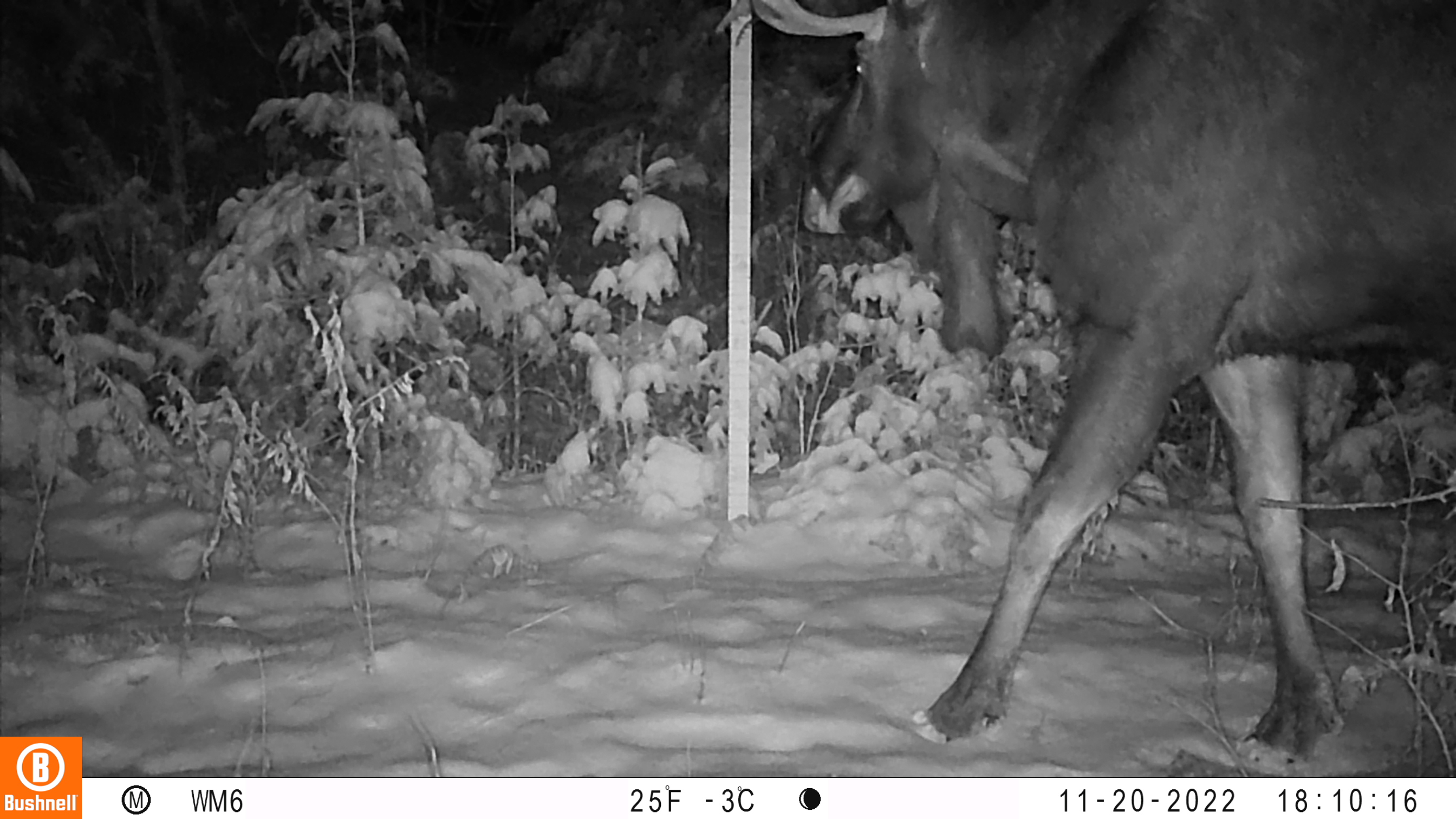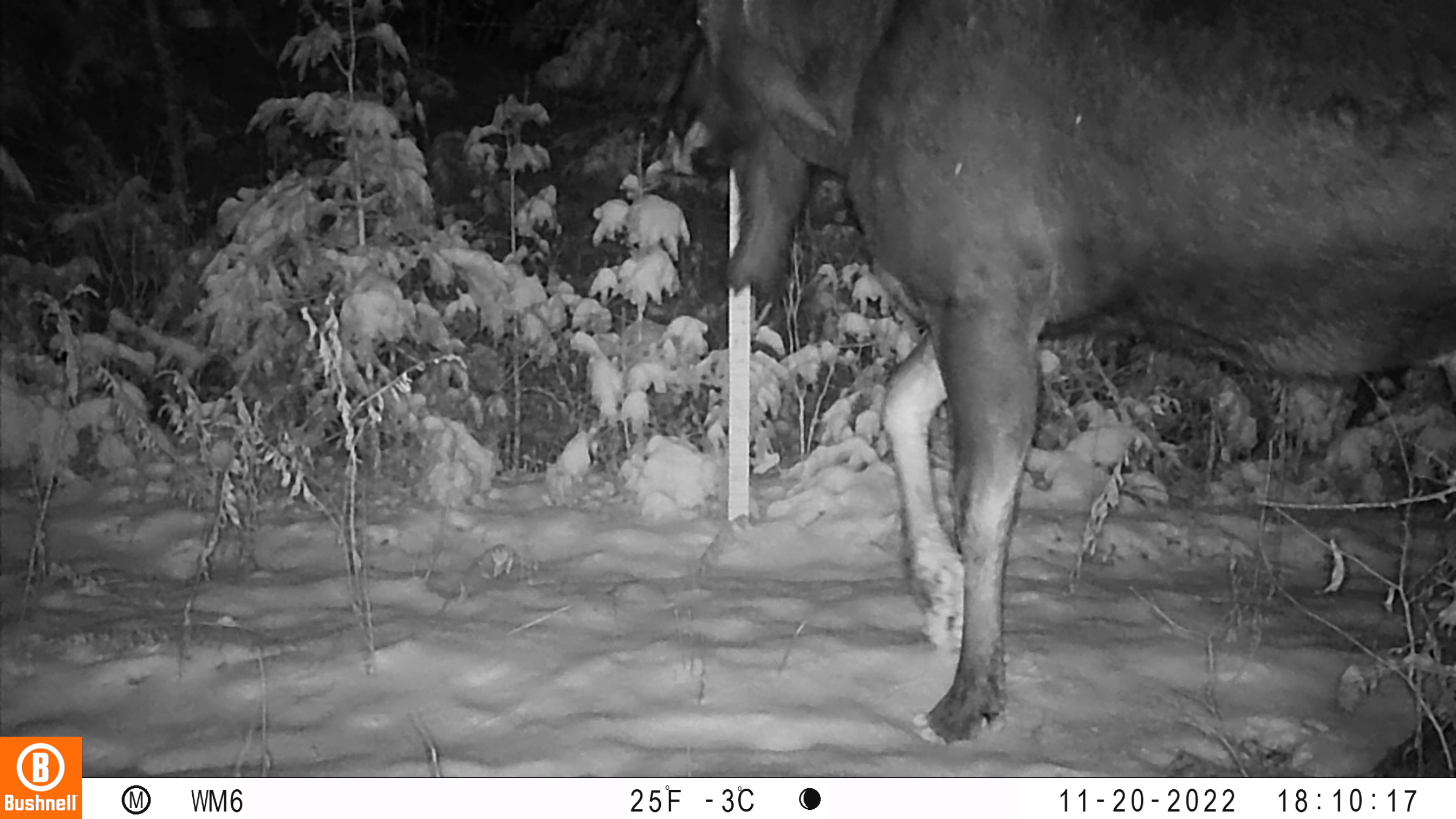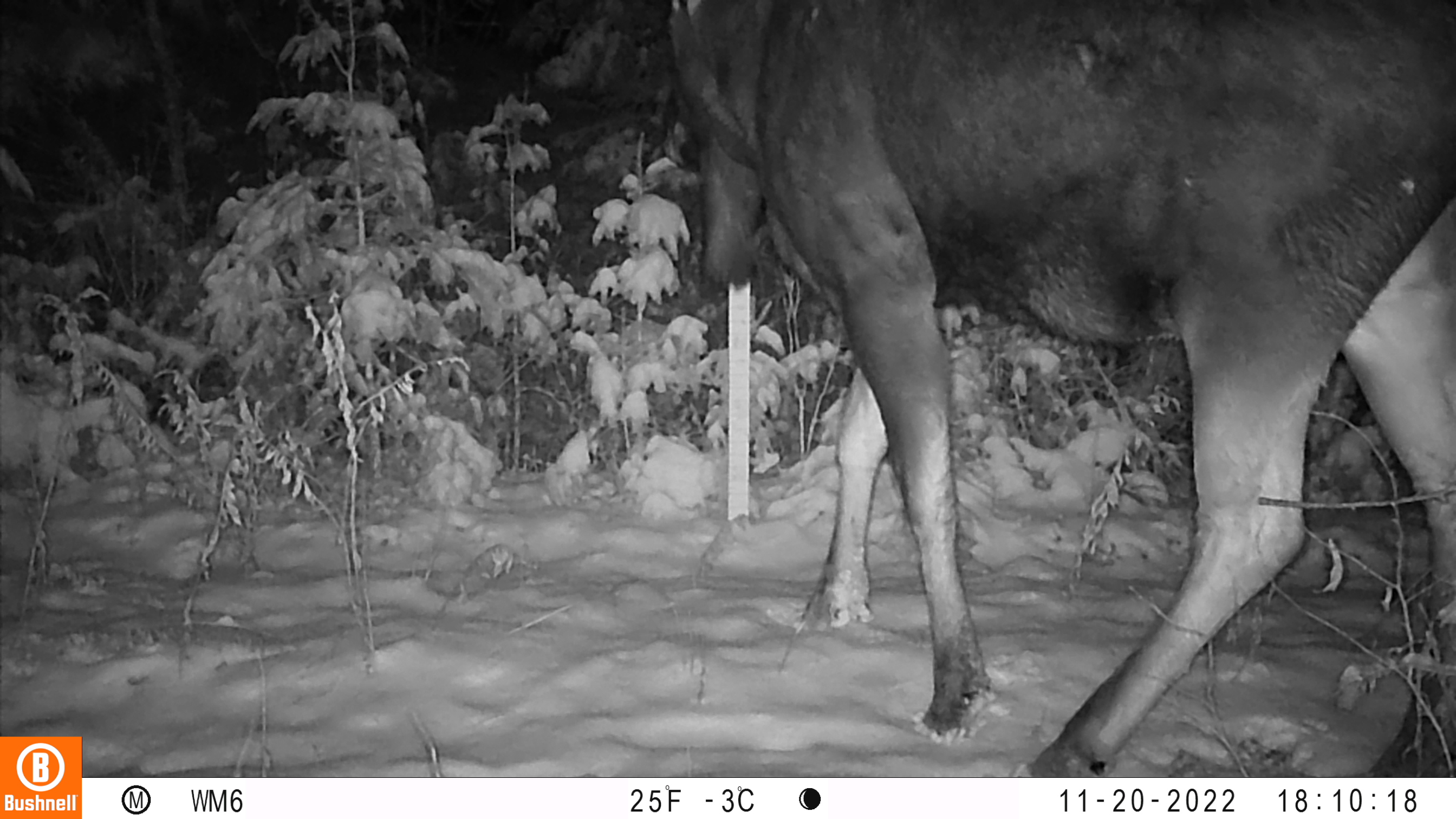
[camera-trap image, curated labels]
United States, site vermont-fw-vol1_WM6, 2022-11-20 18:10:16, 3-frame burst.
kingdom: Animalia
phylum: Chordata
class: Mammalia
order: Artiodactyla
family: Cervidae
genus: Alces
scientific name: Alces alces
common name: moose